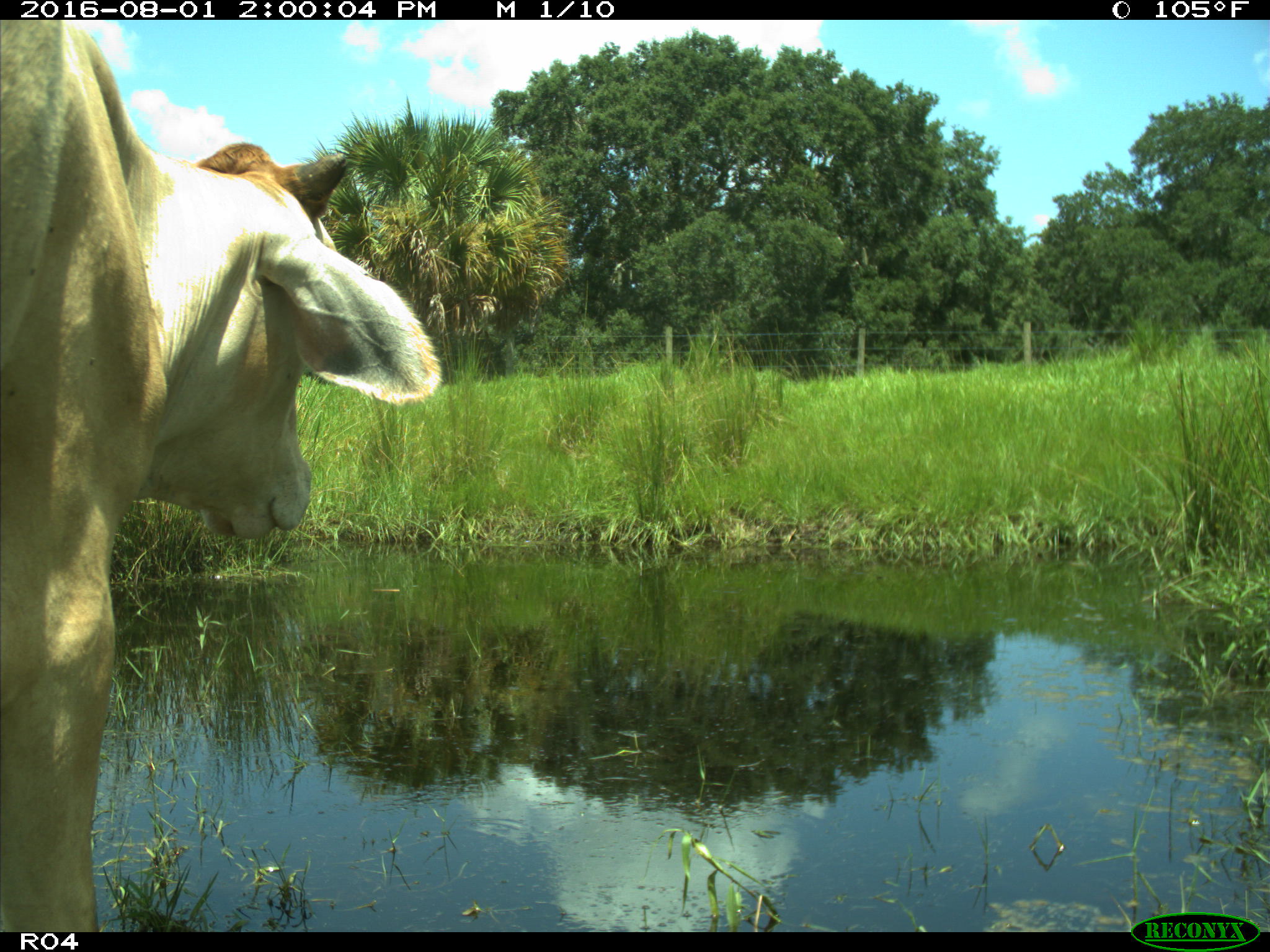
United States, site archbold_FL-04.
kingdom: Animalia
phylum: Chordata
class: Mammalia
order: Artiodactyla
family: Bovidae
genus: Bos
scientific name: Bos taurus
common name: domestic cow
Bos taurus (domestic cow).